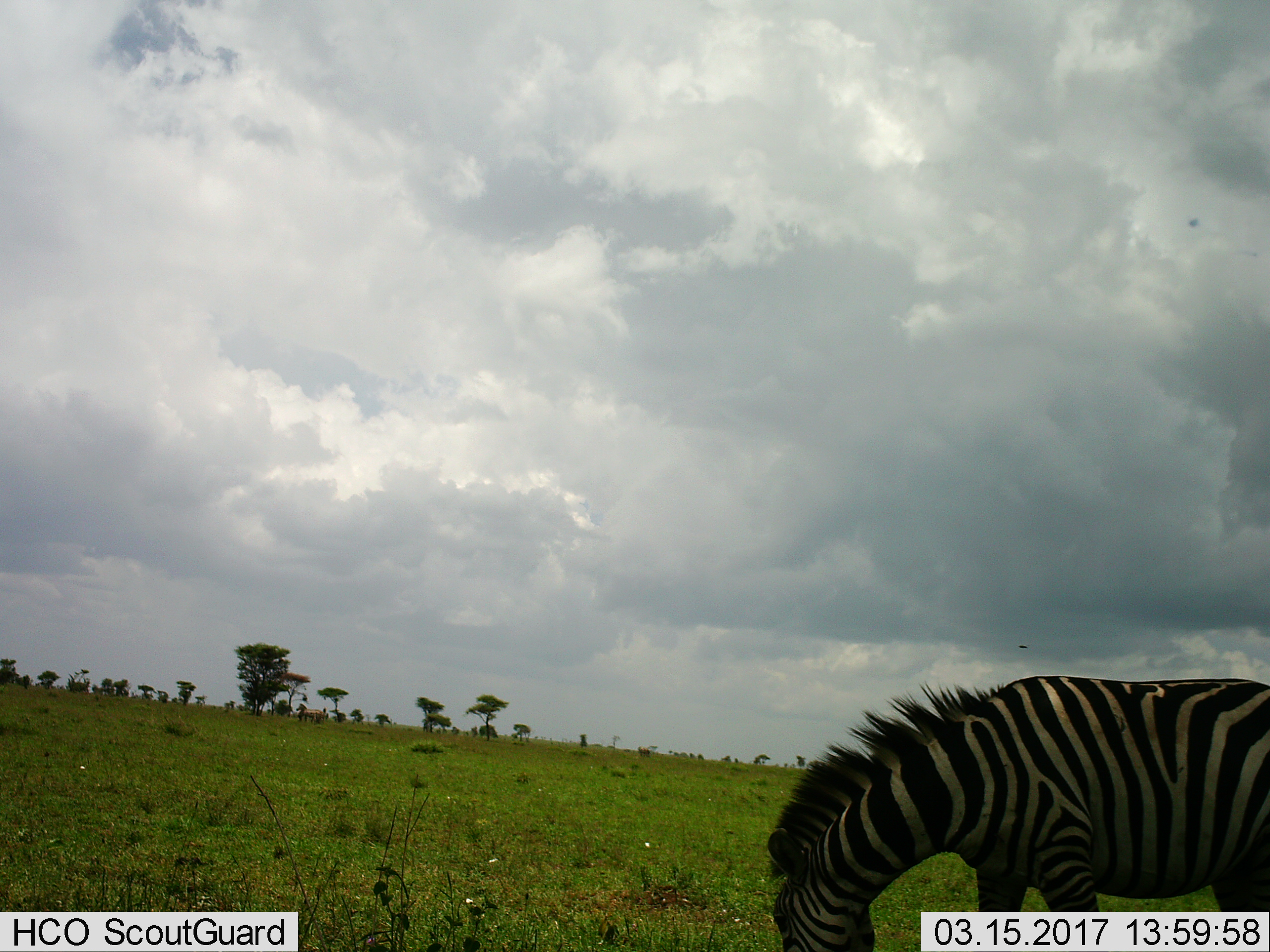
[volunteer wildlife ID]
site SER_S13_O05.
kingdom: Animalia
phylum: Chordata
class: Mammalia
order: Perissodactyla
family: Equidae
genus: Equus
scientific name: Equus quagga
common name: plains zebra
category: zebraplains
Zebraplains (plains zebra) (Equus quagga), count 1. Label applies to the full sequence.